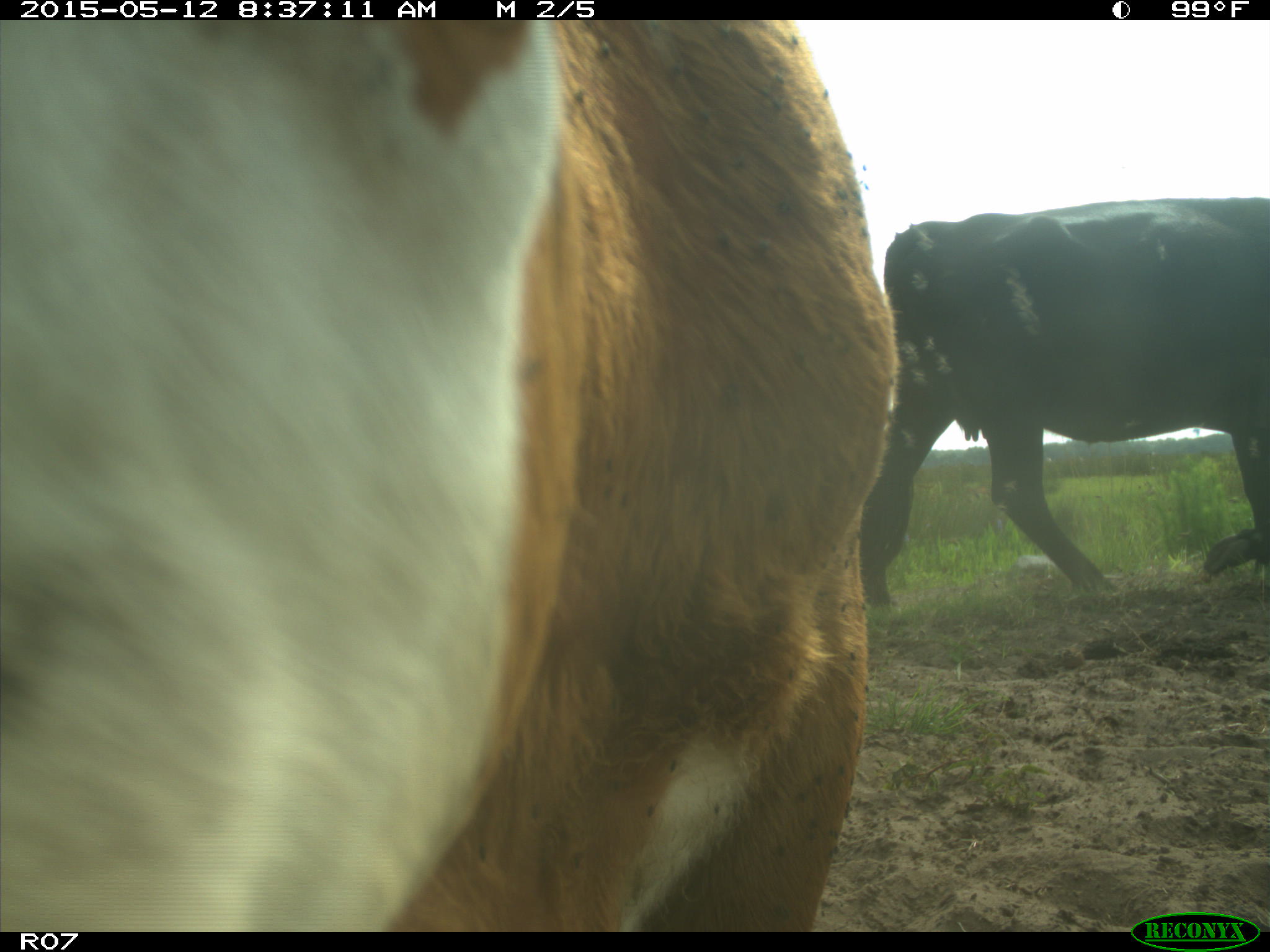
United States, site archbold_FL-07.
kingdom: Animalia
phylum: Chordata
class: Mammalia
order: Artiodactyla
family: Bovidae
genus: Bos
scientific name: Bos taurus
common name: domestic cow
Bos taurus (domestic cow).